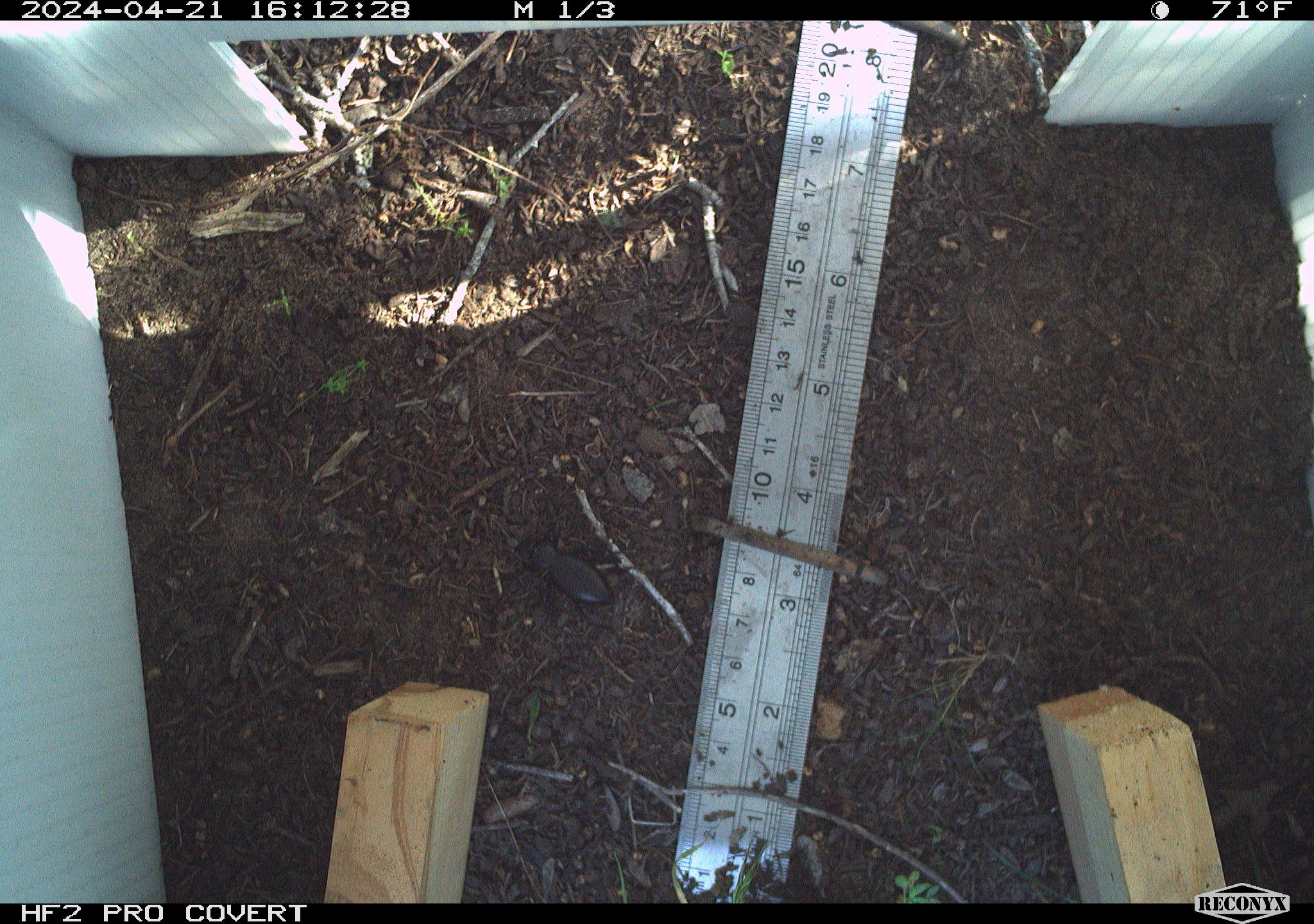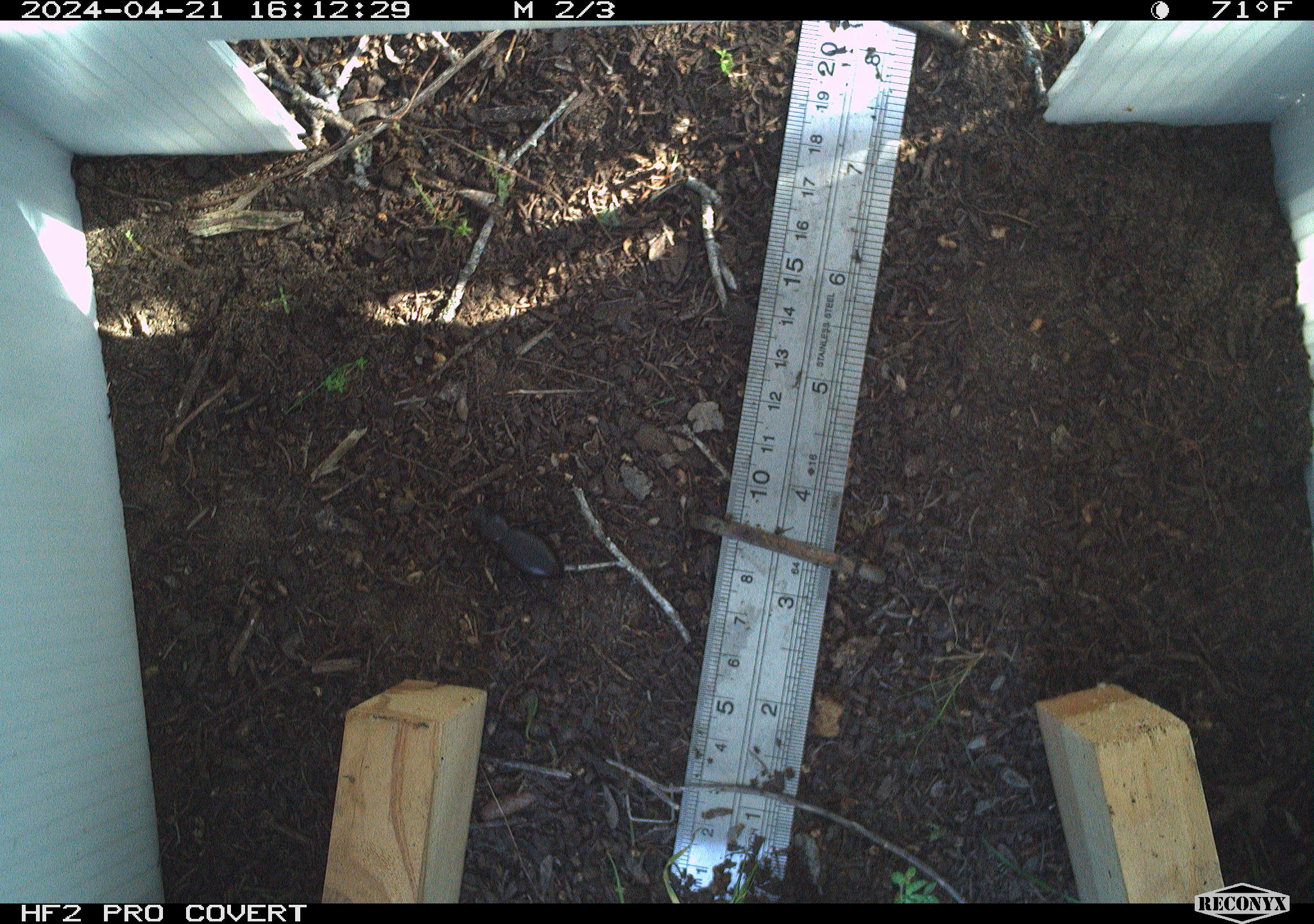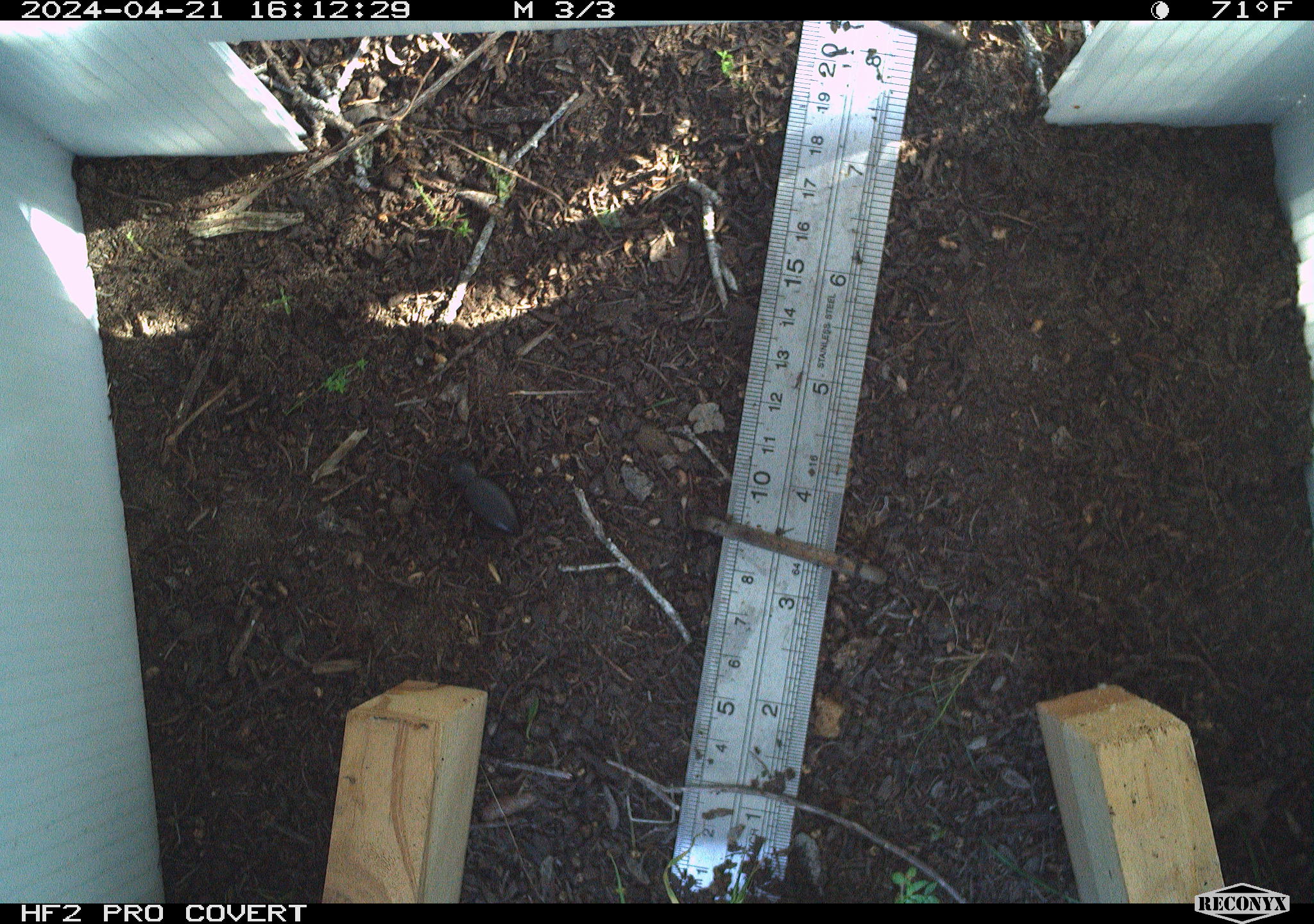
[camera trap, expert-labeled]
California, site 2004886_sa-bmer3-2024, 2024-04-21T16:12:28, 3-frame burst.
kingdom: Animalia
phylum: Arthropoda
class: Insecta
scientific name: Insecta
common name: insect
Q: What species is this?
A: Insect (Insecta).